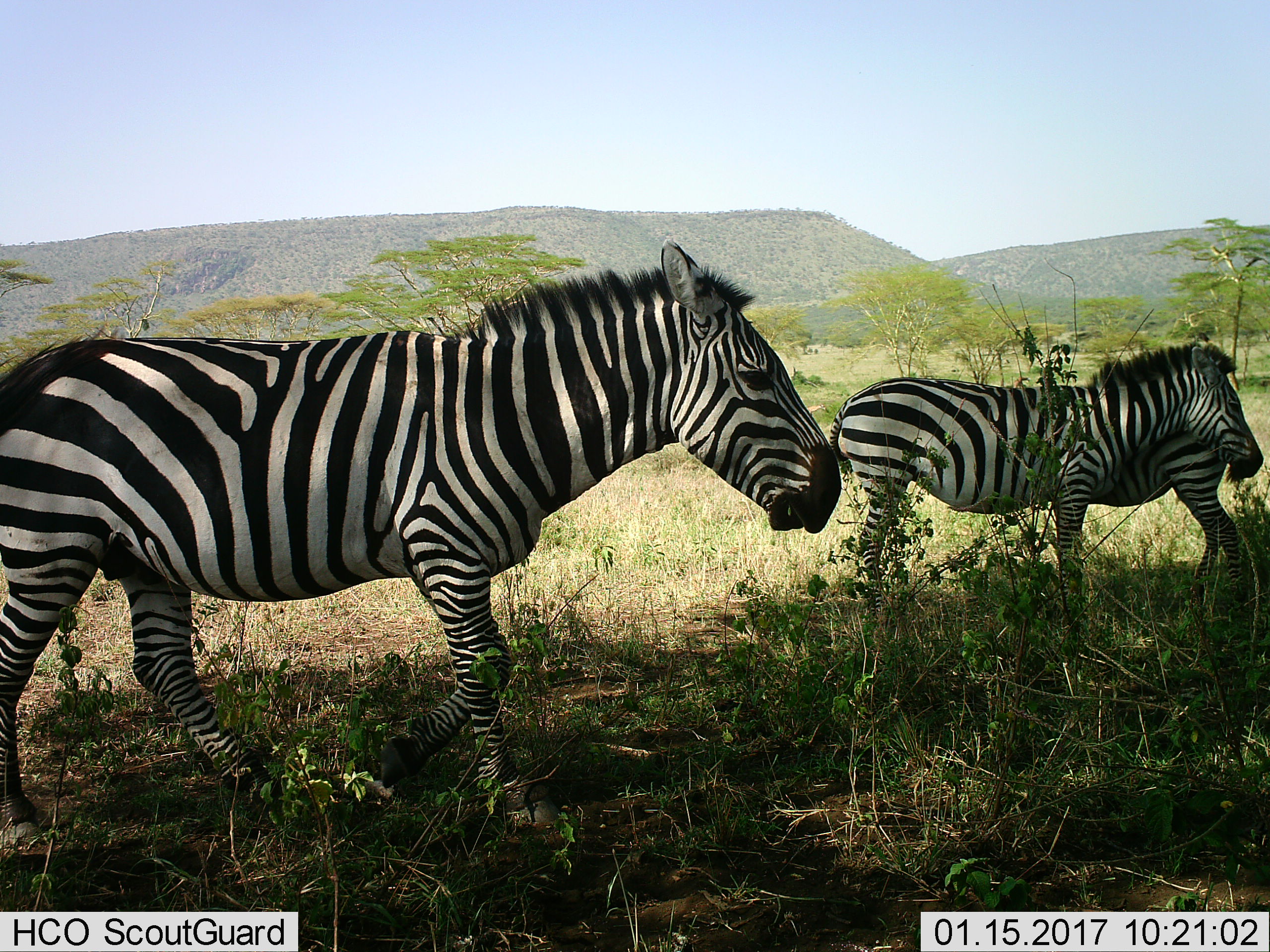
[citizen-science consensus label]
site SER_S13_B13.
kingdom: Animalia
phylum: Chordata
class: Mammalia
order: Perissodactyla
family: Equidae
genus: Equus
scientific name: Equus quagga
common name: plains zebra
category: zebraplains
Zebraplains (plains zebra) (Equus quagga), count 3. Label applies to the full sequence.